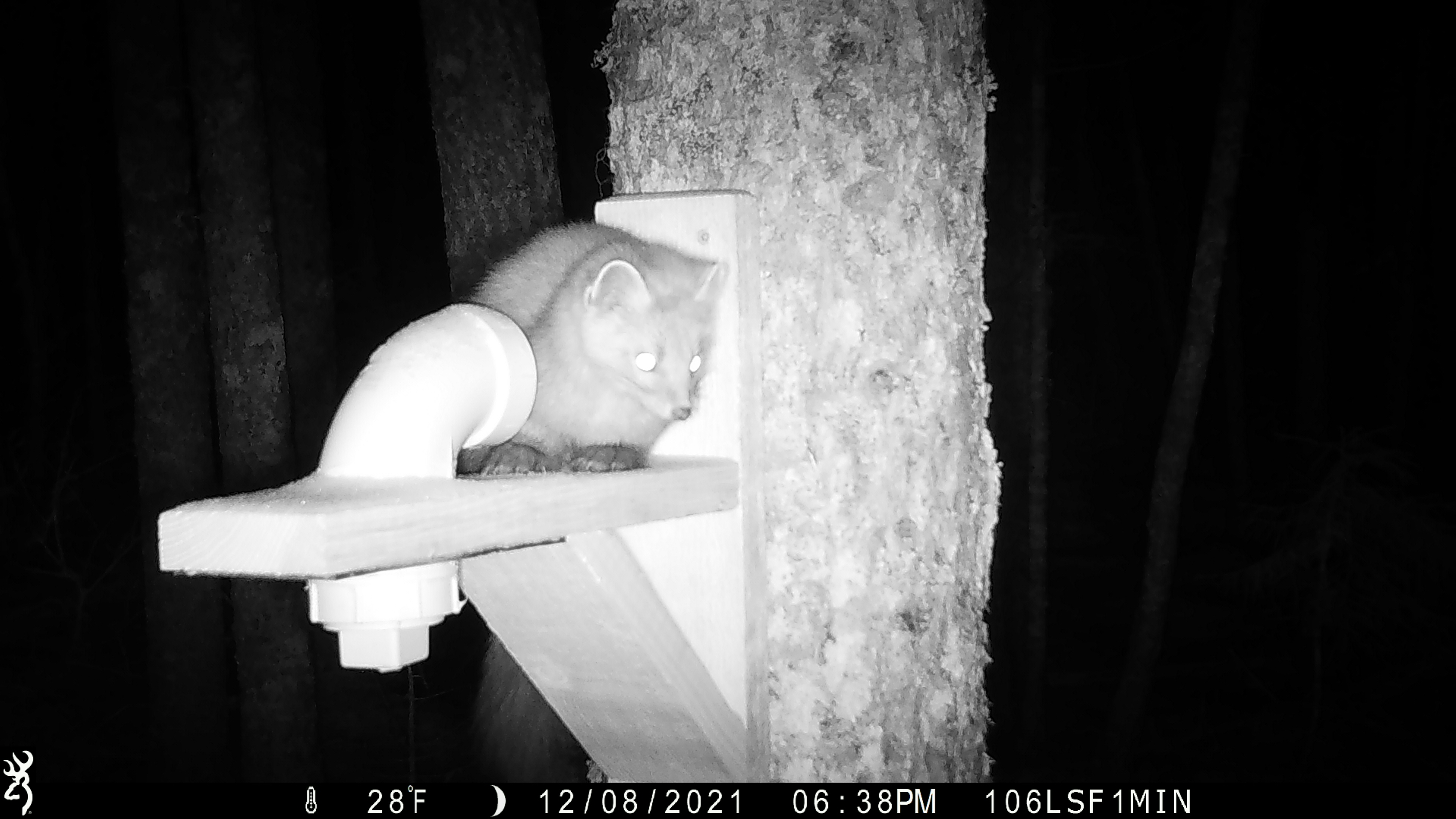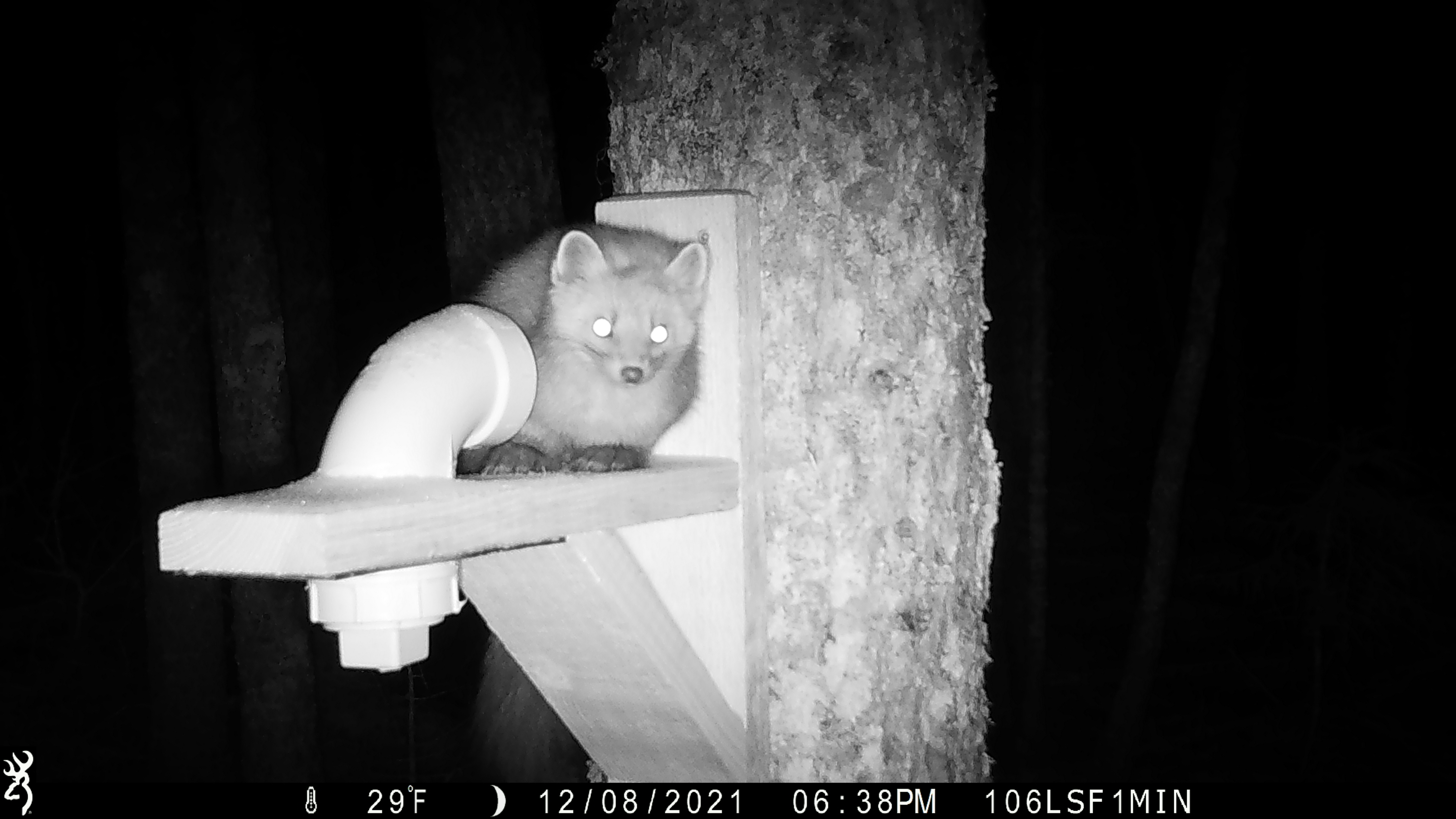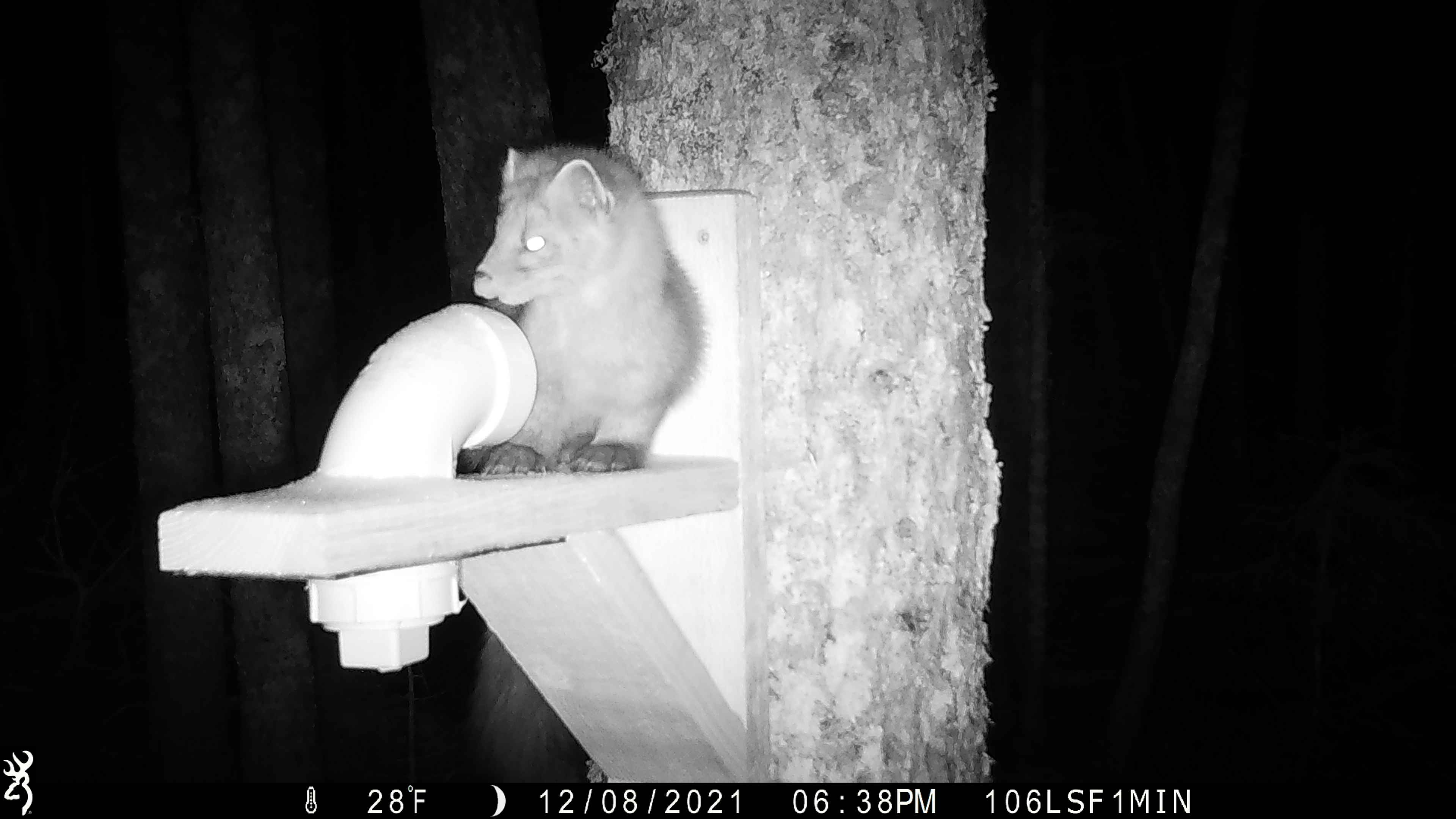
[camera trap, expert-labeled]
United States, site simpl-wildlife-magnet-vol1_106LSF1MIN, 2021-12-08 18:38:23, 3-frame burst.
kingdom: Animalia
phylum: Chordata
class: Mammalia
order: Carnivora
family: Mustelidae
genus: Martes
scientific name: Martes americana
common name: american marten